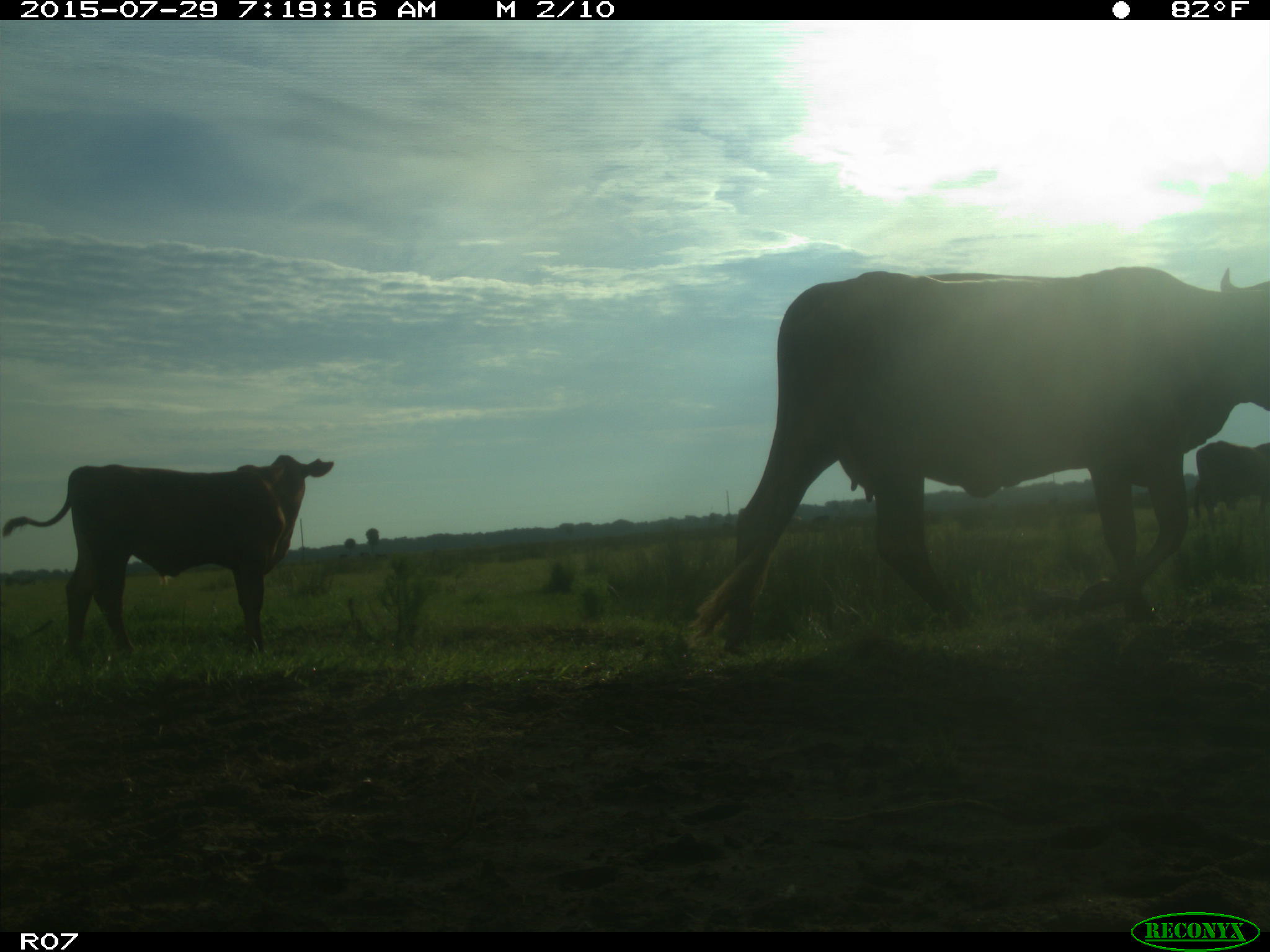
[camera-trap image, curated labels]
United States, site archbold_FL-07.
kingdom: Animalia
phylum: Chordata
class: Mammalia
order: Artiodactyla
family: Bovidae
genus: Bos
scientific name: Bos taurus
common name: domestic cow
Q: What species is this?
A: Bos taurus (domestic cow).